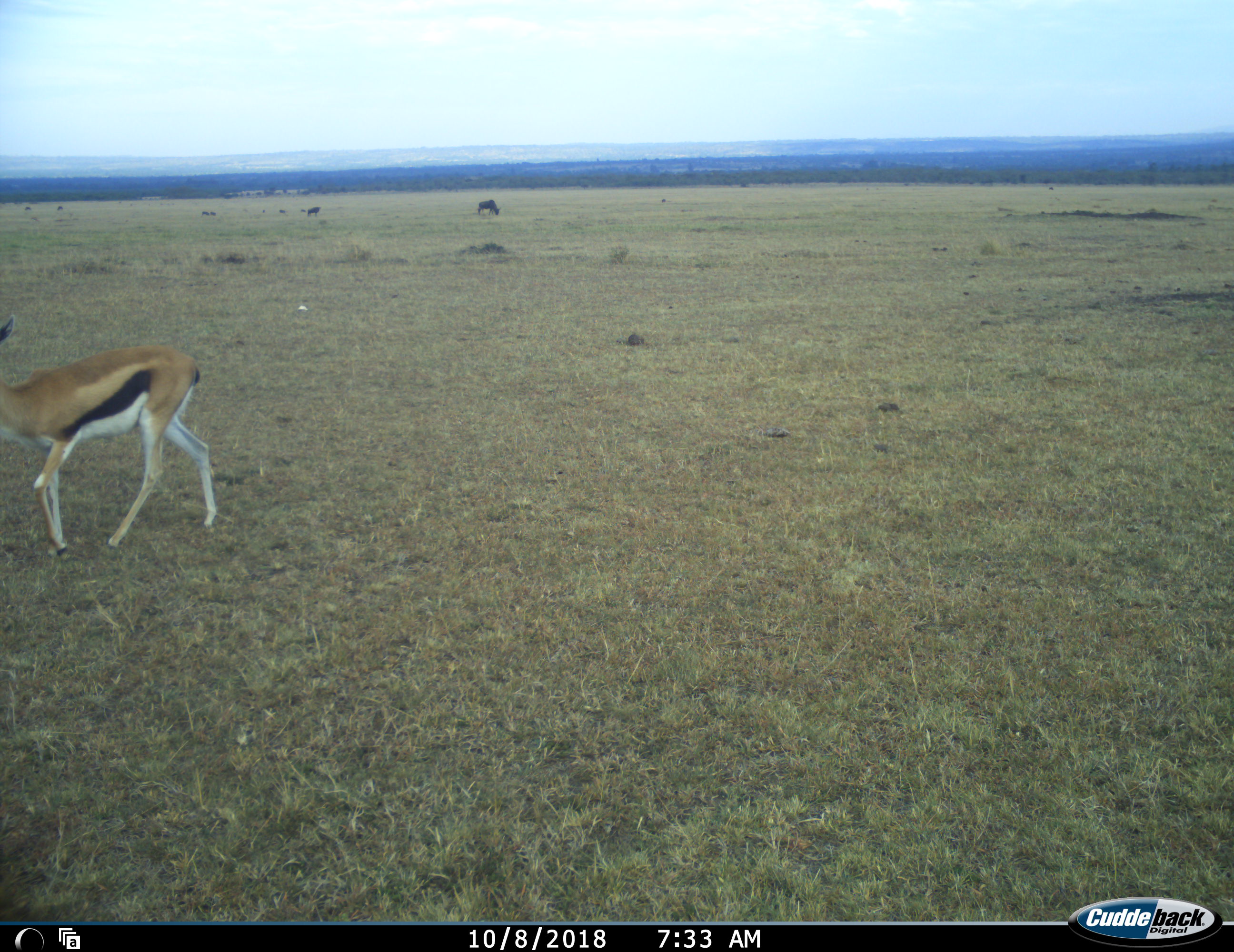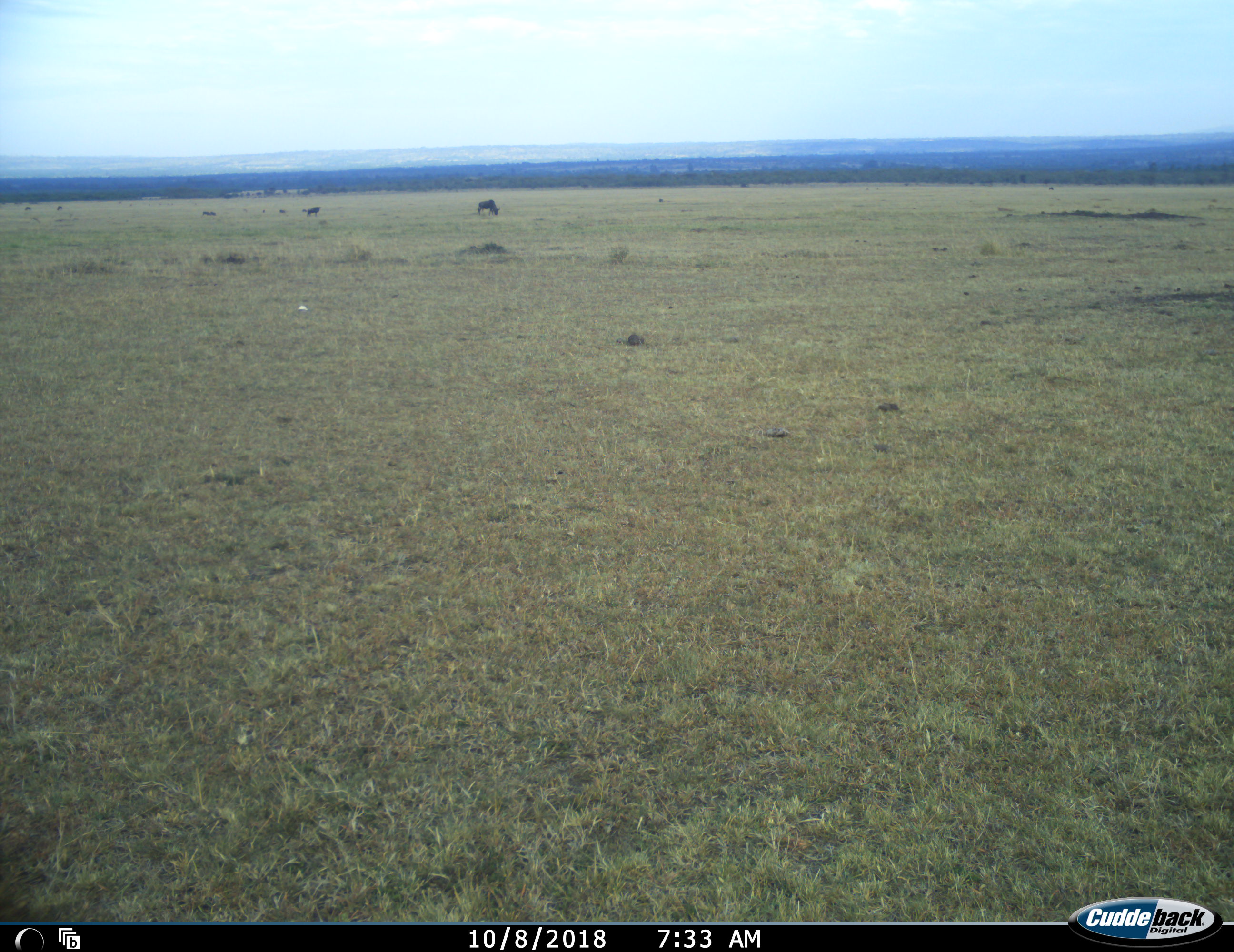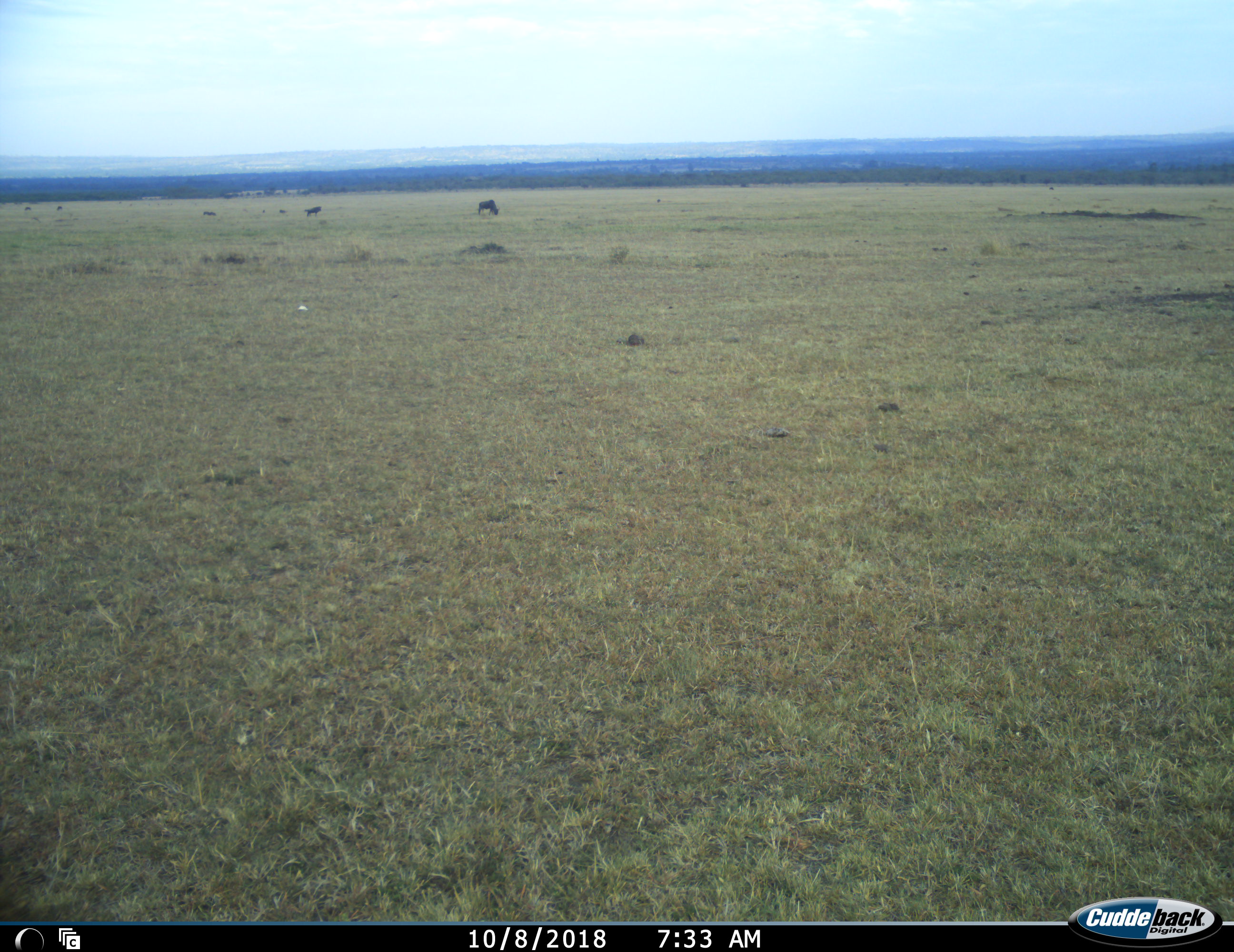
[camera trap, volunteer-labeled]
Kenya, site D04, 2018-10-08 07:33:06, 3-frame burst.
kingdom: Animalia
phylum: Chordata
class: Mammalia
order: Artiodactyla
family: Bovidae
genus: Eudorcas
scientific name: Eudorcas thomsonii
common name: thomson's gazelle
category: gazellethomsons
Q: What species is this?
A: Gazellethomsons (thomson's gazelle) (Eudorcas thomsonii).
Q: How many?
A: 1.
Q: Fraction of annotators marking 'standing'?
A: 10%.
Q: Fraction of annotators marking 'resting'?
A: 0%.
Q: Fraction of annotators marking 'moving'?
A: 90%.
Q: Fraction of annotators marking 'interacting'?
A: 0%.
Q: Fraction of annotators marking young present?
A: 0%.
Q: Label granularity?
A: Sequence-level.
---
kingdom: Animalia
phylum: Chordata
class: Mammalia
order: Artiodactyla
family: Bovidae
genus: Connochaetes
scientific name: Connochaetes taurinus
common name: common wildebeest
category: wildebeest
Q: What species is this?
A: Wildebeest (common wildebeest) (Connochaetes taurinus).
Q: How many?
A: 7.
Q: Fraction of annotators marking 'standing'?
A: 67%.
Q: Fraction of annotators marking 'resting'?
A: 0%.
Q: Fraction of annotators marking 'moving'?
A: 17%.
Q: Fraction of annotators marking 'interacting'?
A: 0%.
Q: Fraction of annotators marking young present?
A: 0%.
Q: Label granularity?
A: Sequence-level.